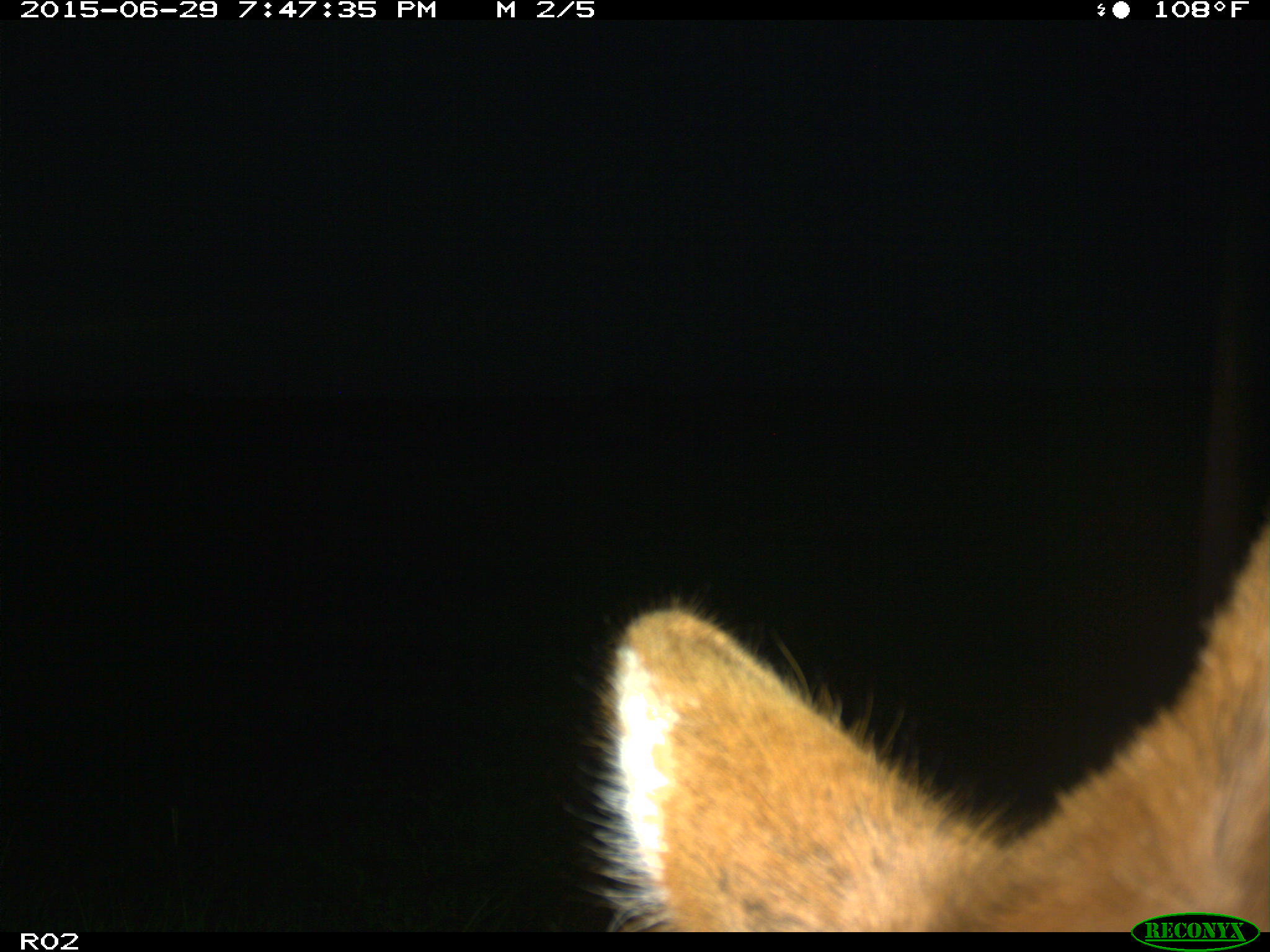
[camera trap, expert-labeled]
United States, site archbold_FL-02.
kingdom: Animalia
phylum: Chordata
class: Mammalia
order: Artiodactyla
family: Bovidae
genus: Bos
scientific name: Bos taurus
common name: domestic cow